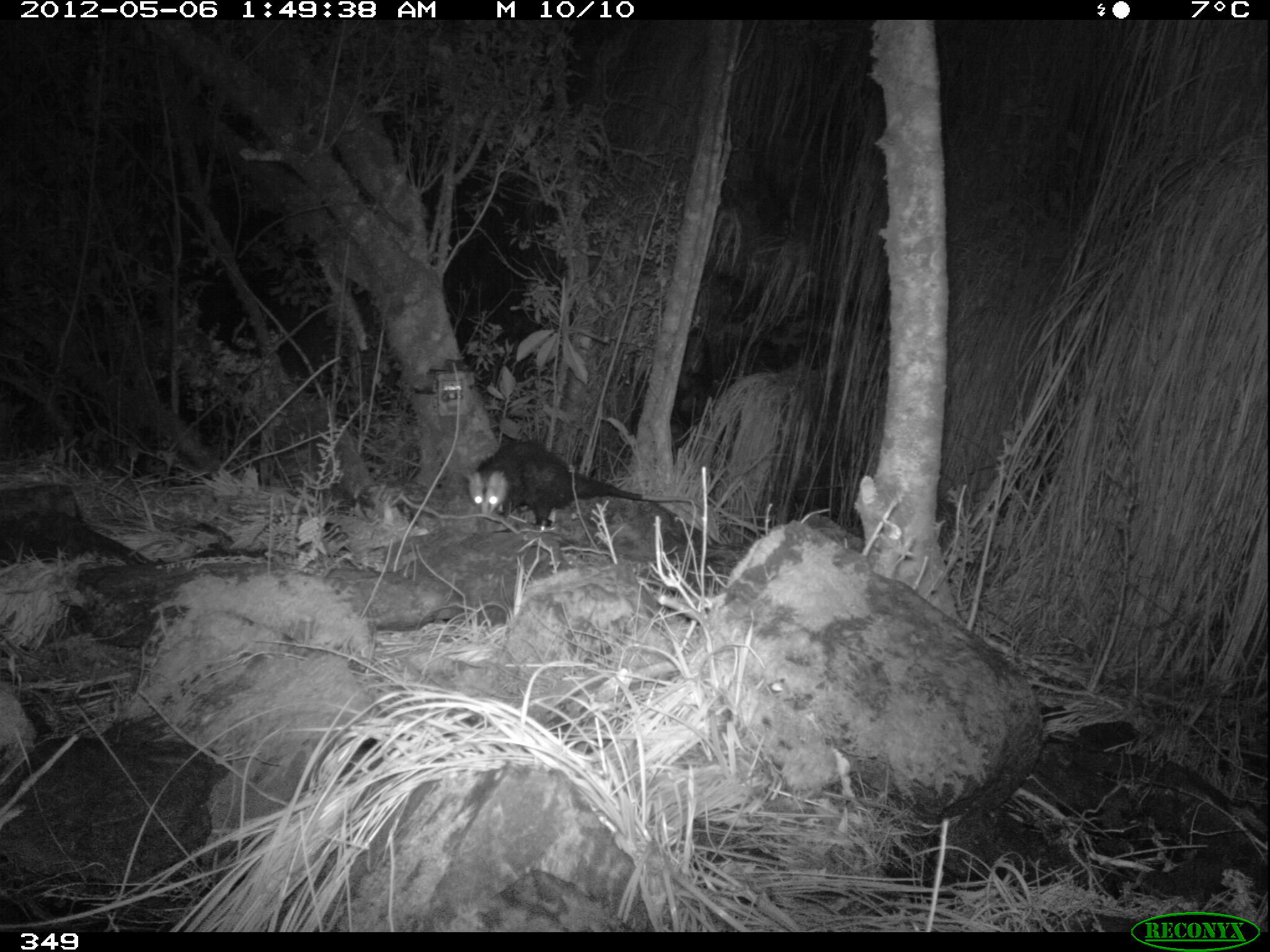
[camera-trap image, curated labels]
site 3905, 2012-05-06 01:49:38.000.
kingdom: Animalia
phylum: Chordata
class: Mammalia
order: Didelphimorphia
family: Didelphidae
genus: Didelphis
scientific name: Didelphis pernigra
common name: andean white-eared opossum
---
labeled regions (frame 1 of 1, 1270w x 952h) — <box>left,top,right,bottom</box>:
didelphis pernigra: <box>466,439,694,529</box>